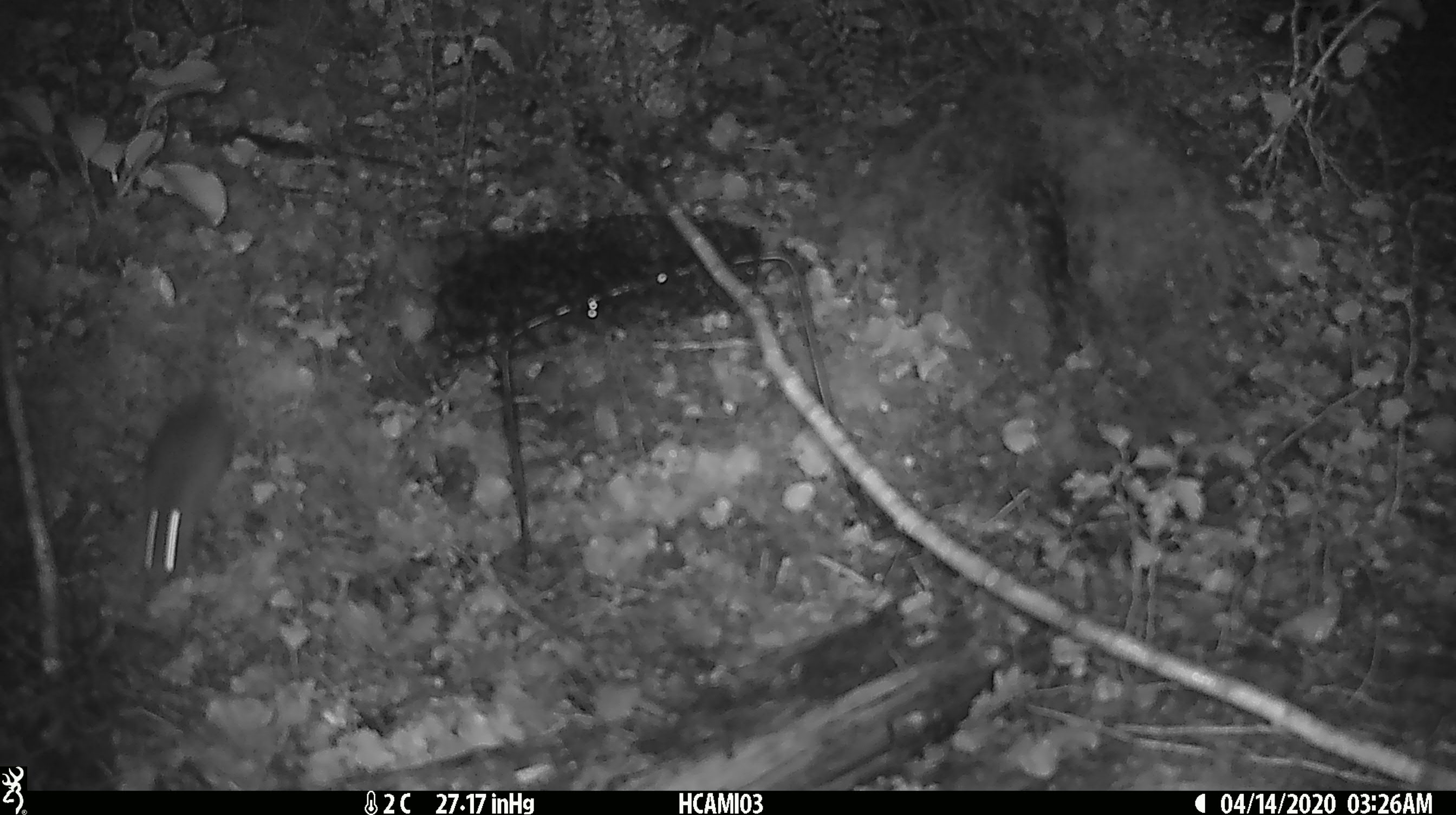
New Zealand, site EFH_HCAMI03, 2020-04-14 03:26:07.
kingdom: Animalia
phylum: Chordata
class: Mammalia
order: Rodentia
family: Muridae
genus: Mus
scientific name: Mus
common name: mouse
Mouse (Mus).